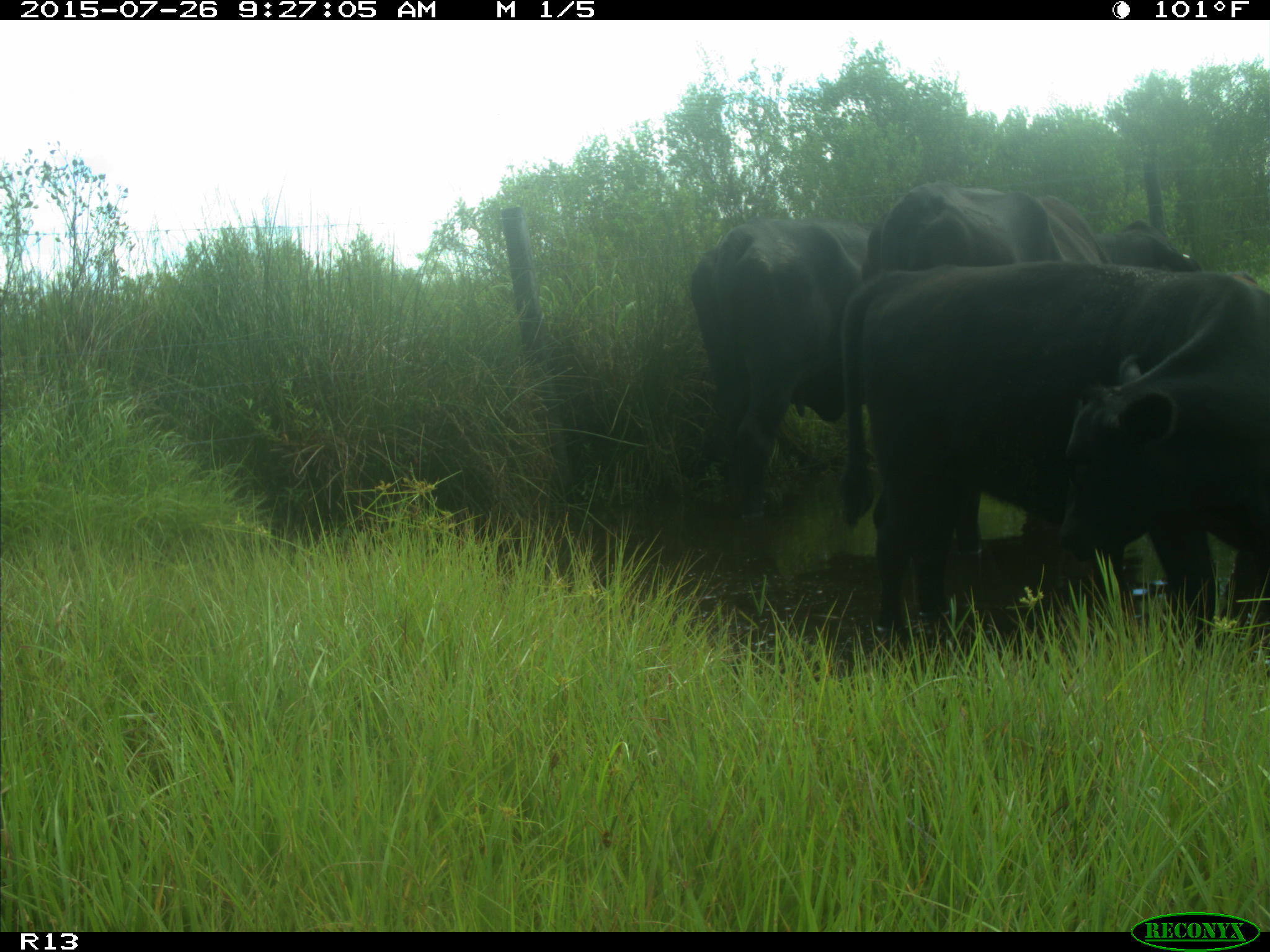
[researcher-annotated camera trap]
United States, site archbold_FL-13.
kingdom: Animalia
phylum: Chordata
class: Mammalia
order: Artiodactyla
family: Bovidae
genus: Bos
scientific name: Bos taurus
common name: domestic cow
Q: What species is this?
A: Bos taurus (domestic cow).